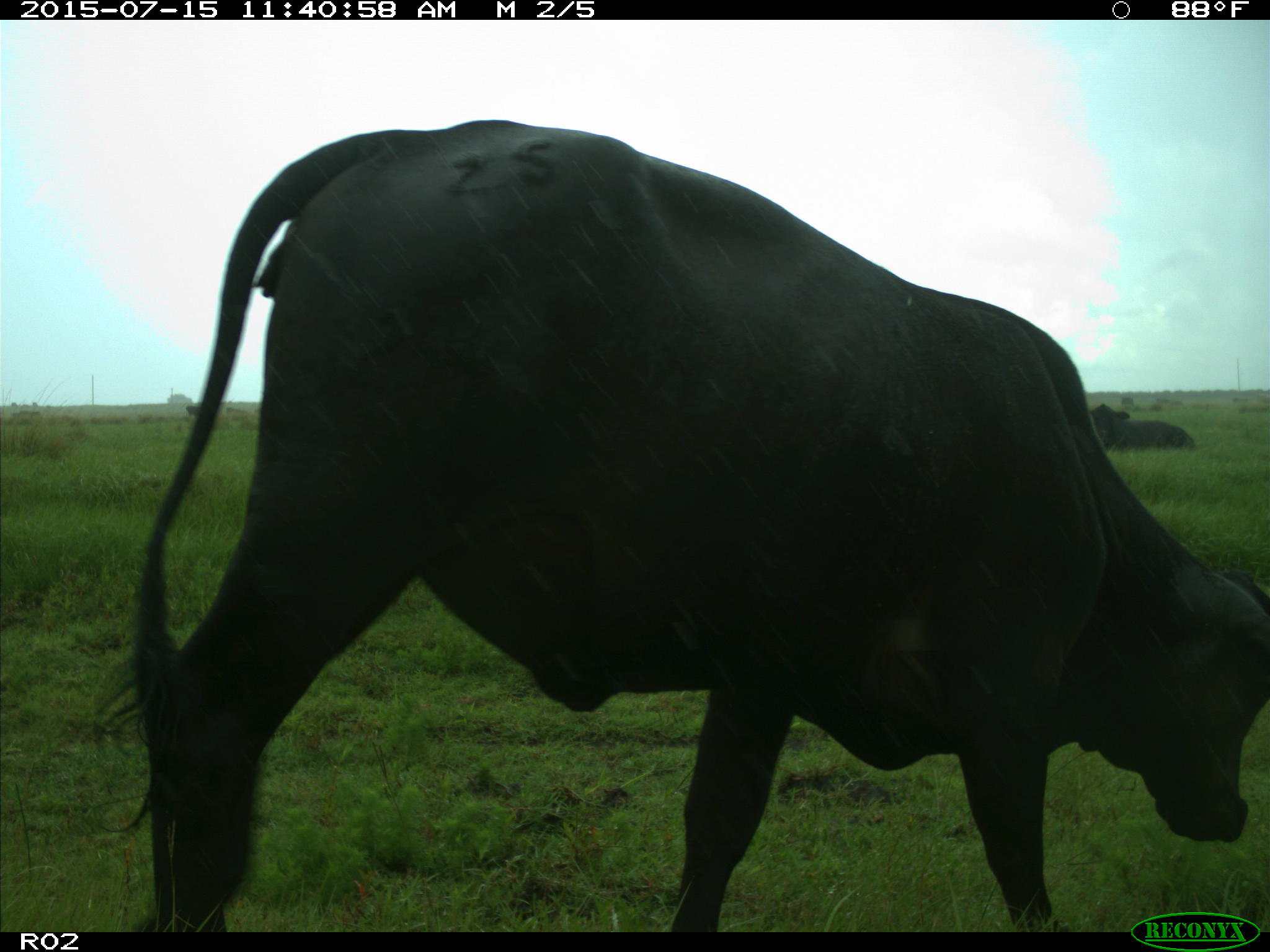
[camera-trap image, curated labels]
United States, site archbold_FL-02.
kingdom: Animalia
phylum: Chordata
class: Mammalia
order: Artiodactyla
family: Bovidae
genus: Bos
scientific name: Bos taurus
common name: domestic cow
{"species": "Bos taurus (domestic cow)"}